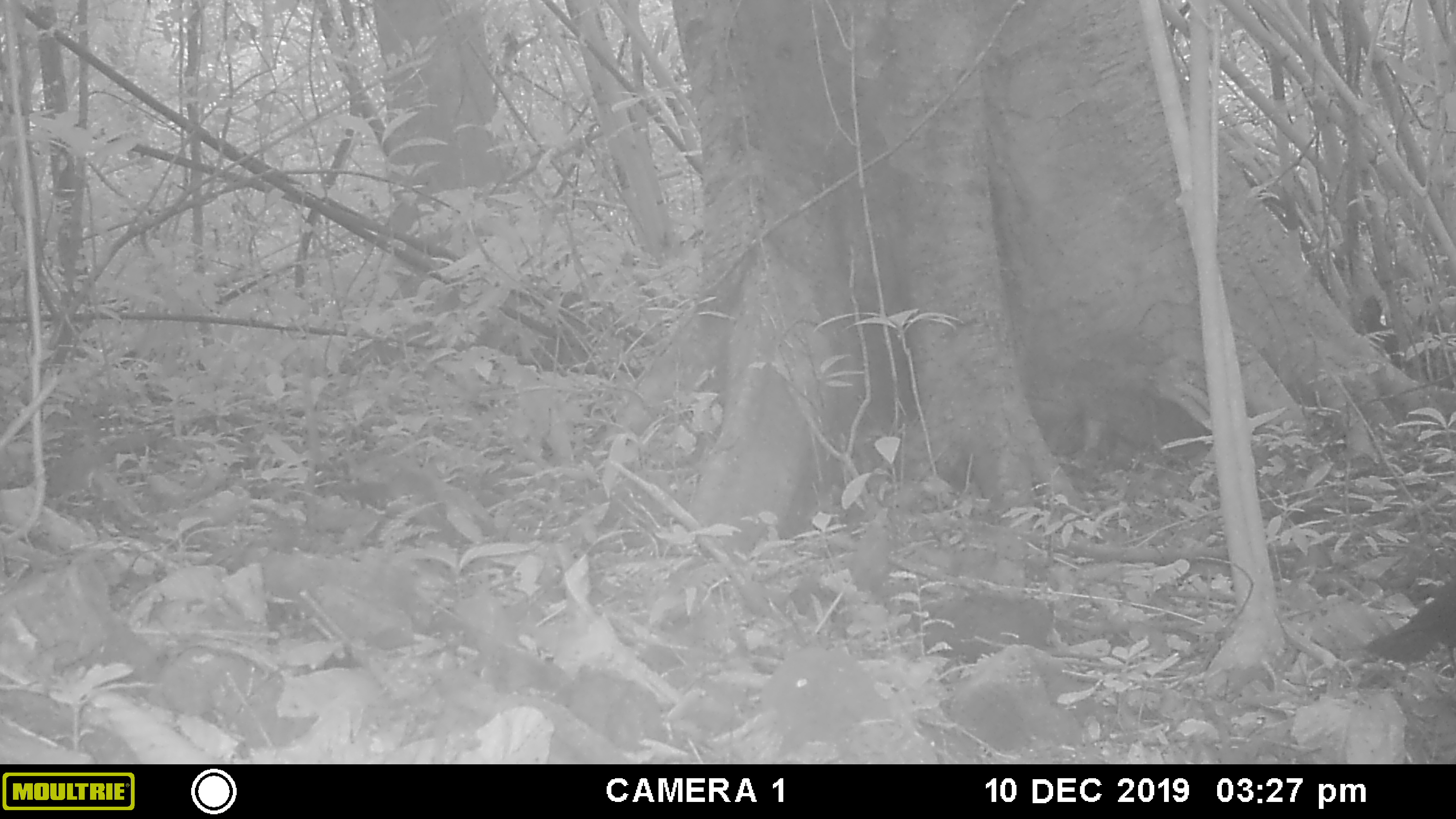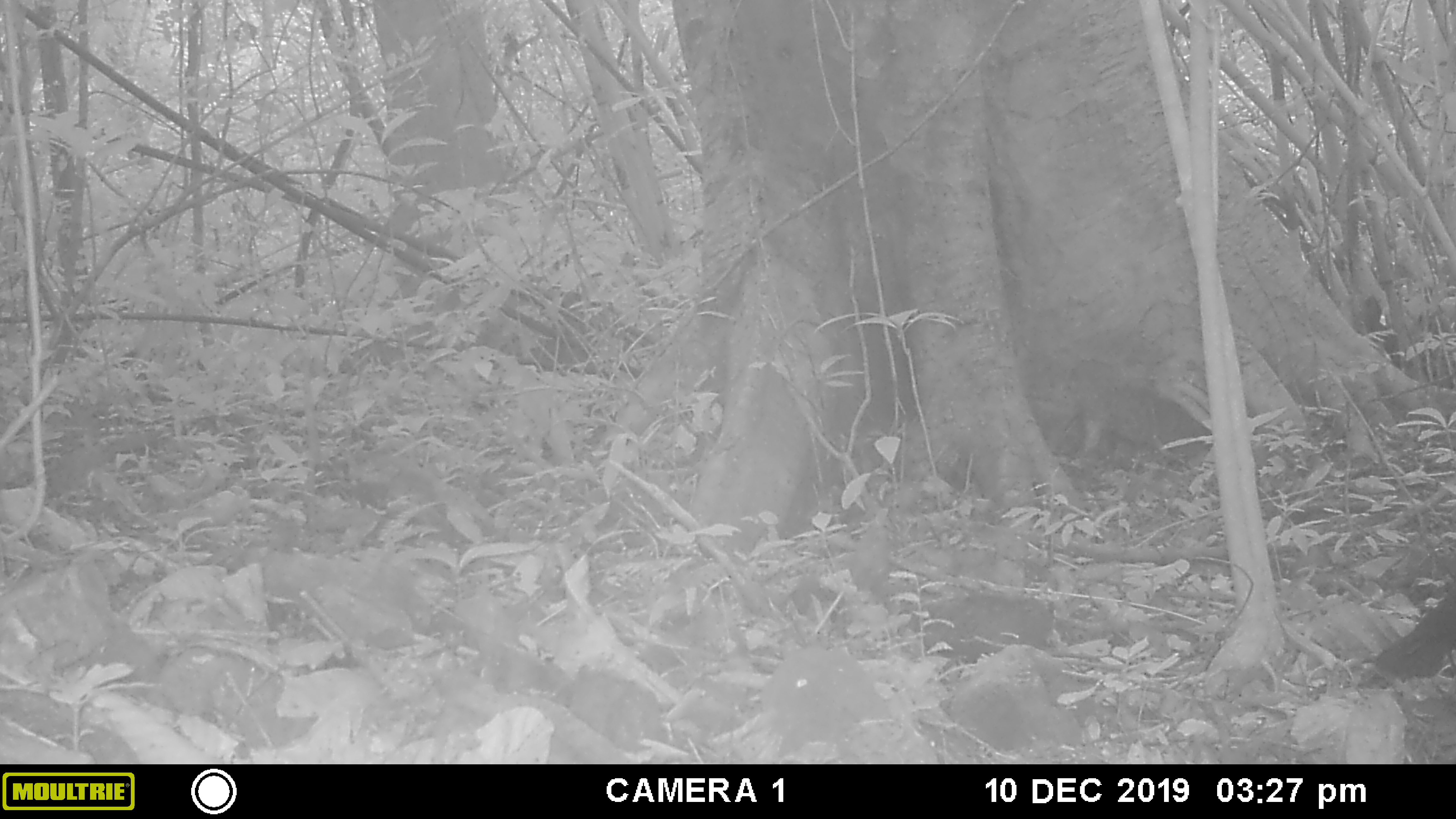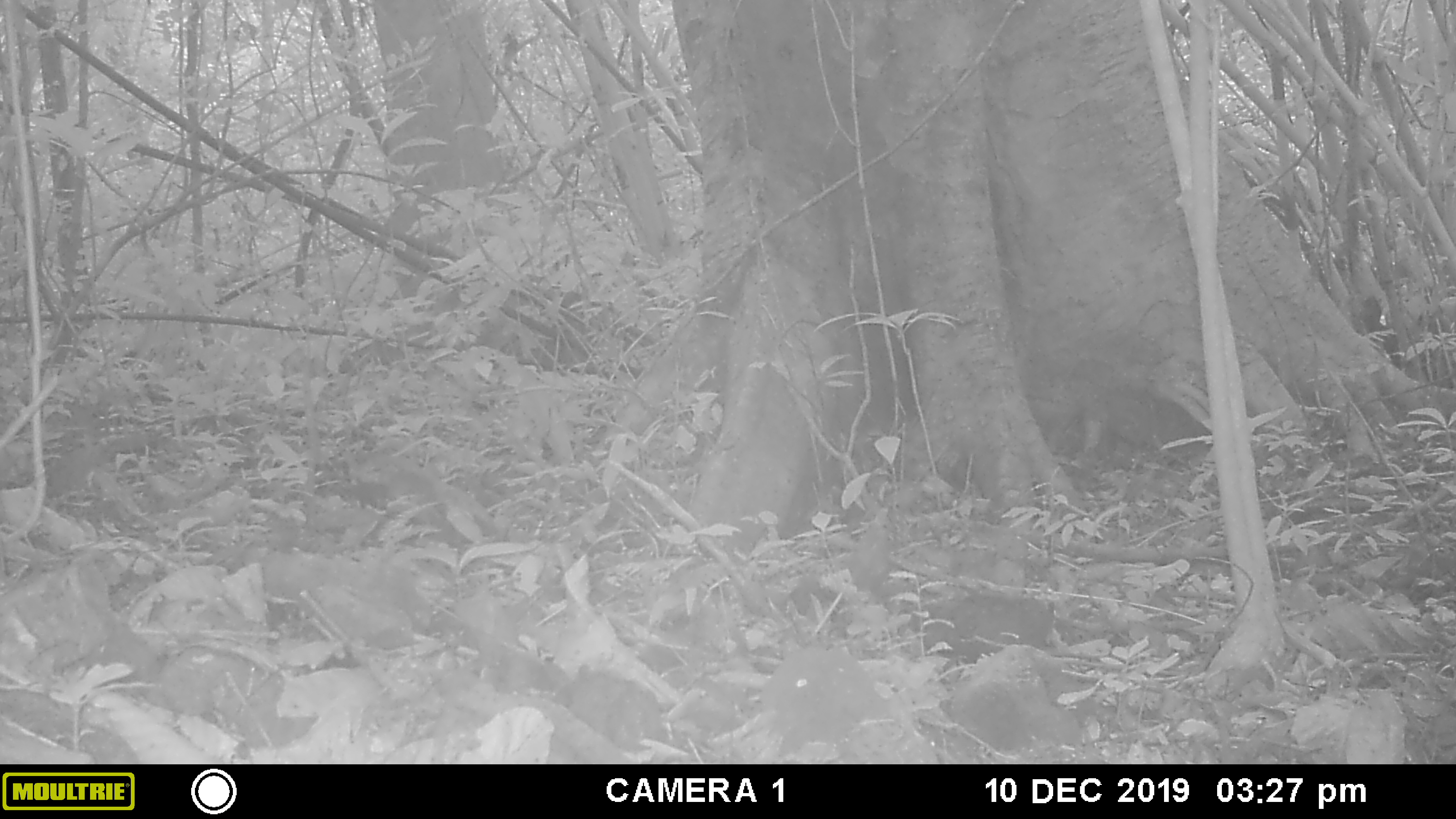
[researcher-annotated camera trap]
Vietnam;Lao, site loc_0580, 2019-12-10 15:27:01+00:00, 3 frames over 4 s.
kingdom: Animalia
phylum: Chordata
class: Aves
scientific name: Aves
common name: bird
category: unidentified bird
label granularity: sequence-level